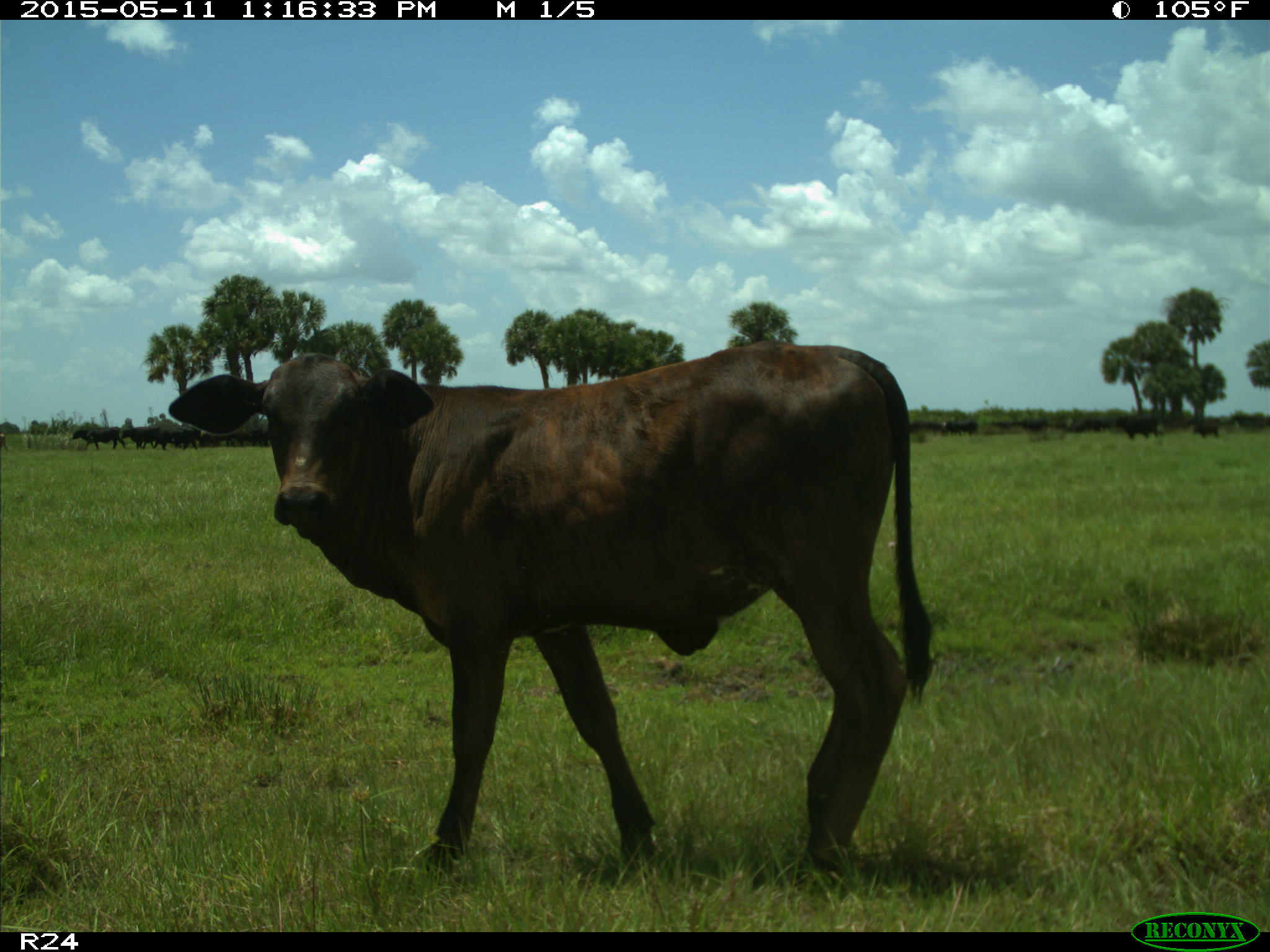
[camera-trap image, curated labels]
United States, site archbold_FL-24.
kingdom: Animalia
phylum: Chordata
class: Mammalia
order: Artiodactyla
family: Bovidae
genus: Bos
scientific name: Bos taurus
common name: domestic cow